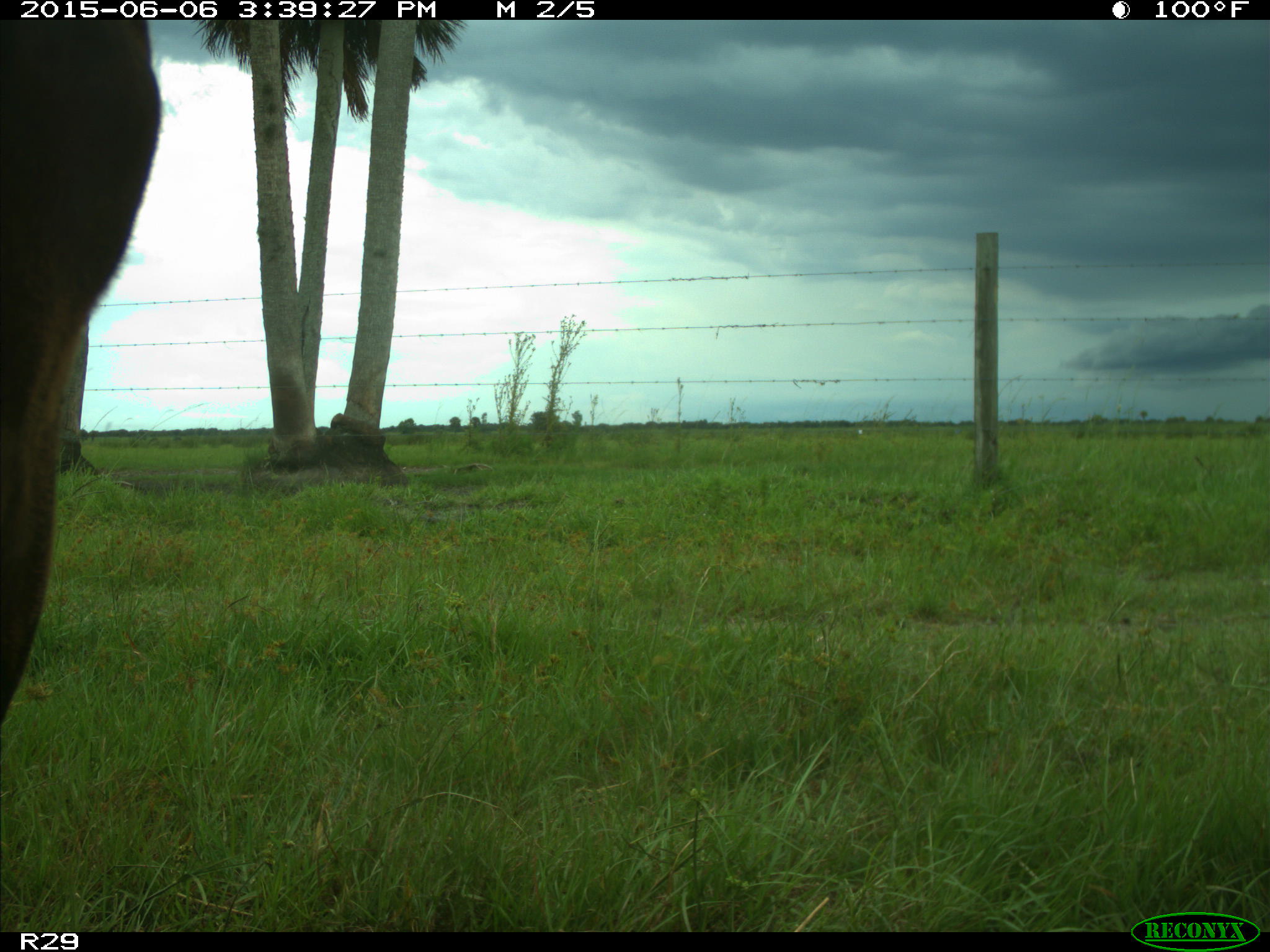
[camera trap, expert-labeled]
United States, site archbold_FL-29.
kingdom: Animalia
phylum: Chordata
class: Mammalia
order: Artiodactyla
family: Bovidae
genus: Bos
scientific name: Bos taurus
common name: domestic cow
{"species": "Bos taurus (domestic cow)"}